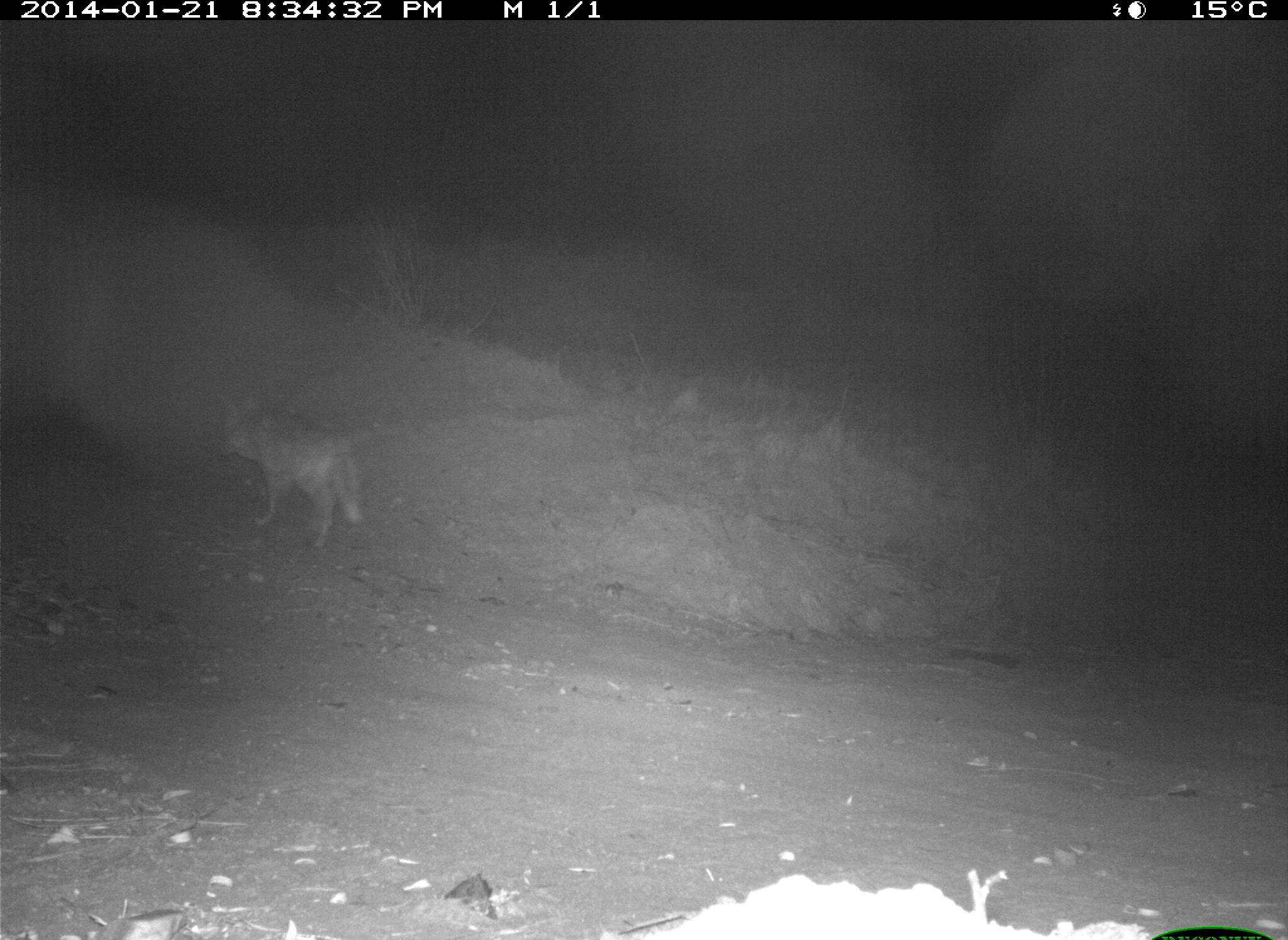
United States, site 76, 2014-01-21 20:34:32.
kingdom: Animalia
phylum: Chordata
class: Mammalia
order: Carnivora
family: Canidae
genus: Canis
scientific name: Canis latrans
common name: coyote